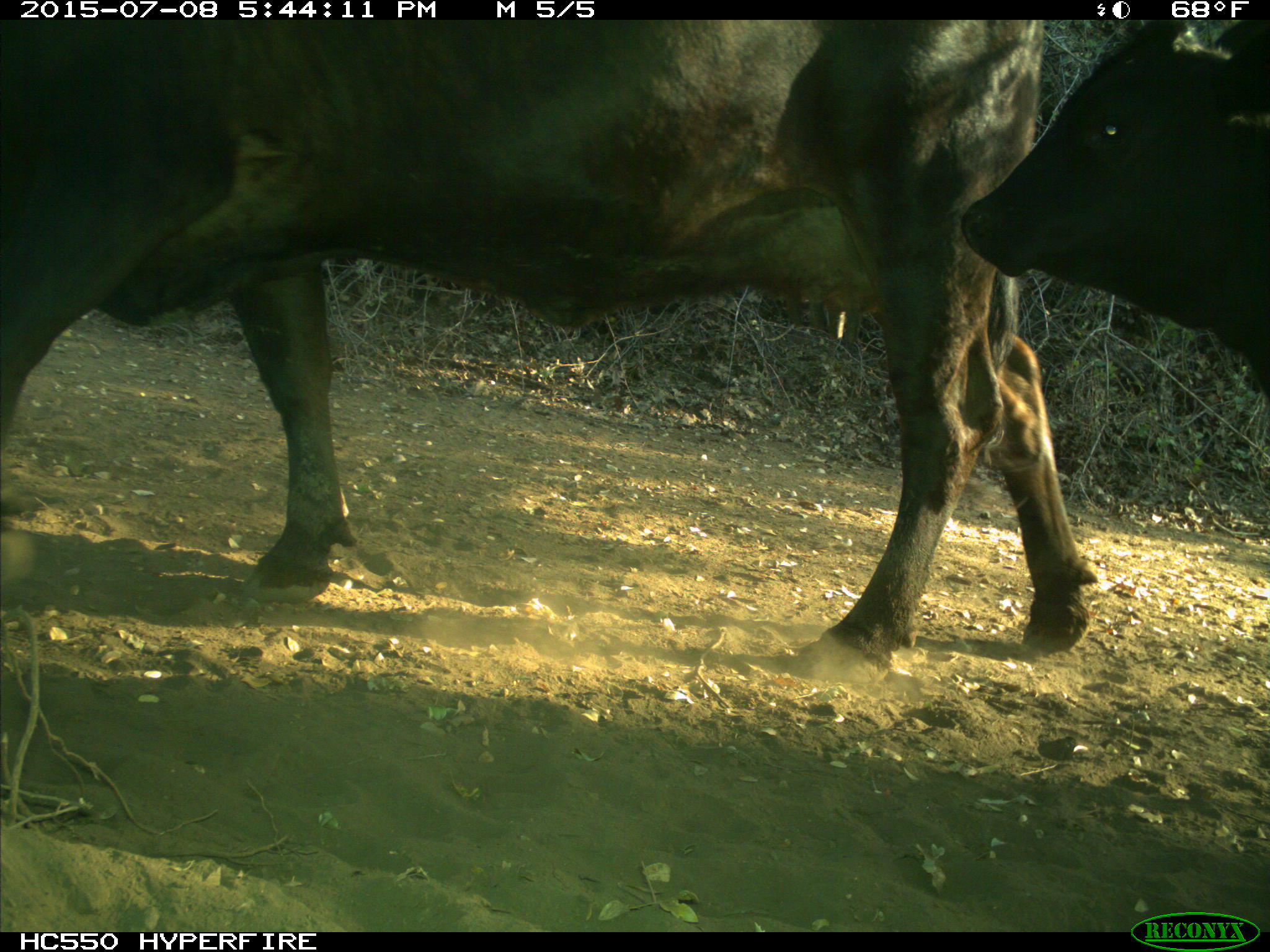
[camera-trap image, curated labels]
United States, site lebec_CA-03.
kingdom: Animalia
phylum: Chordata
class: Mammalia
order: Artiodactyla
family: Bovidae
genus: Bos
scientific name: Bos taurus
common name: domestic cow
Bos taurus (domestic cow).